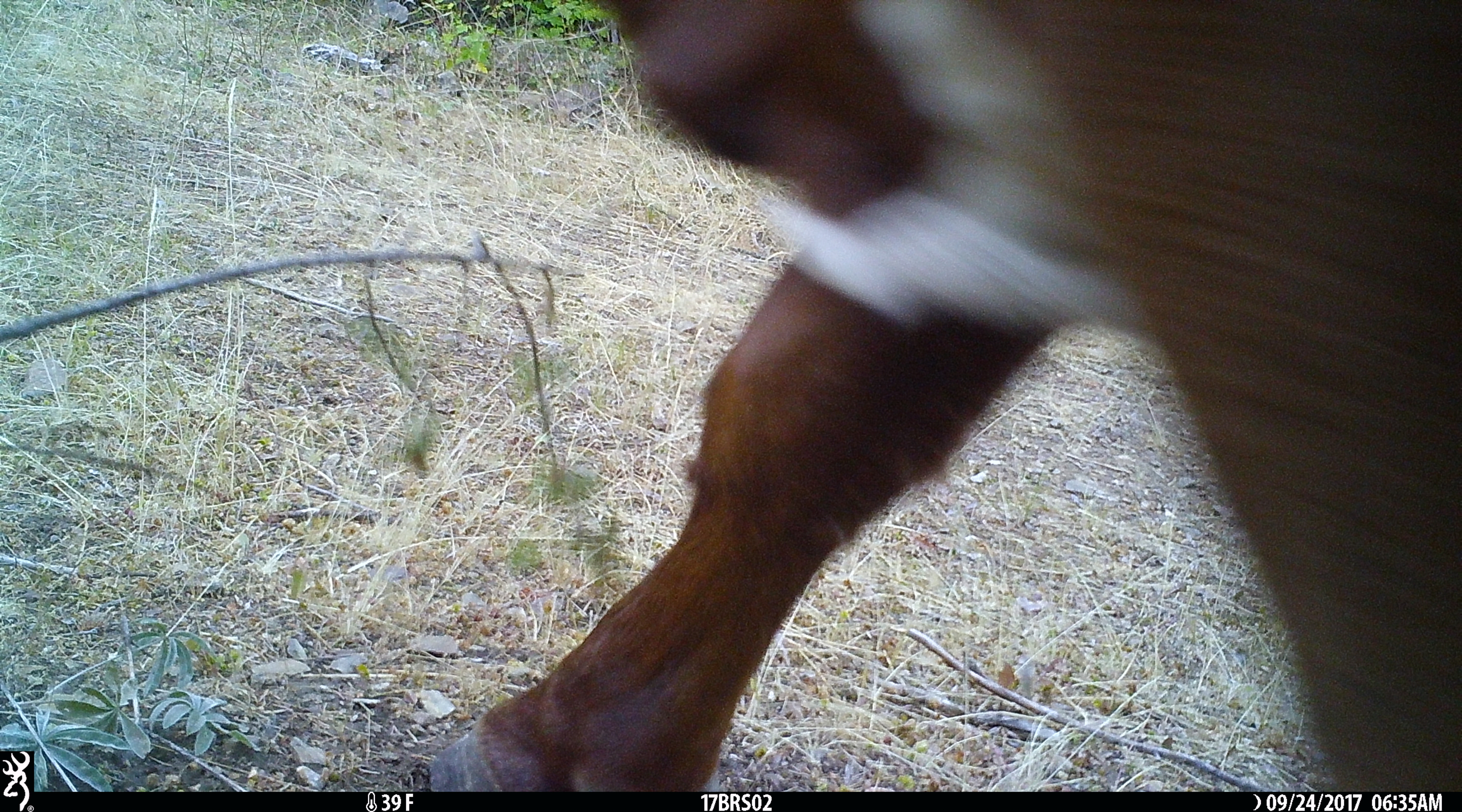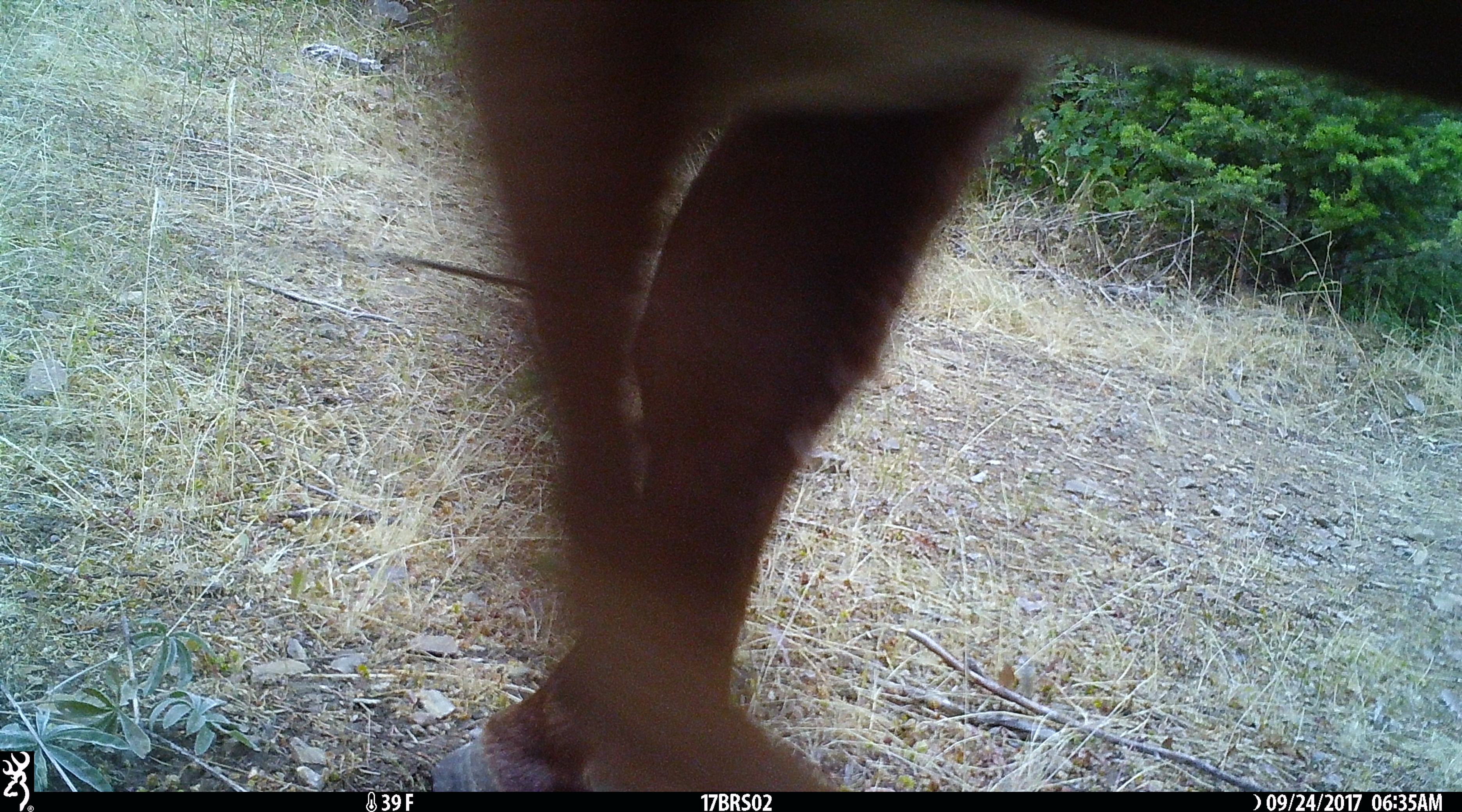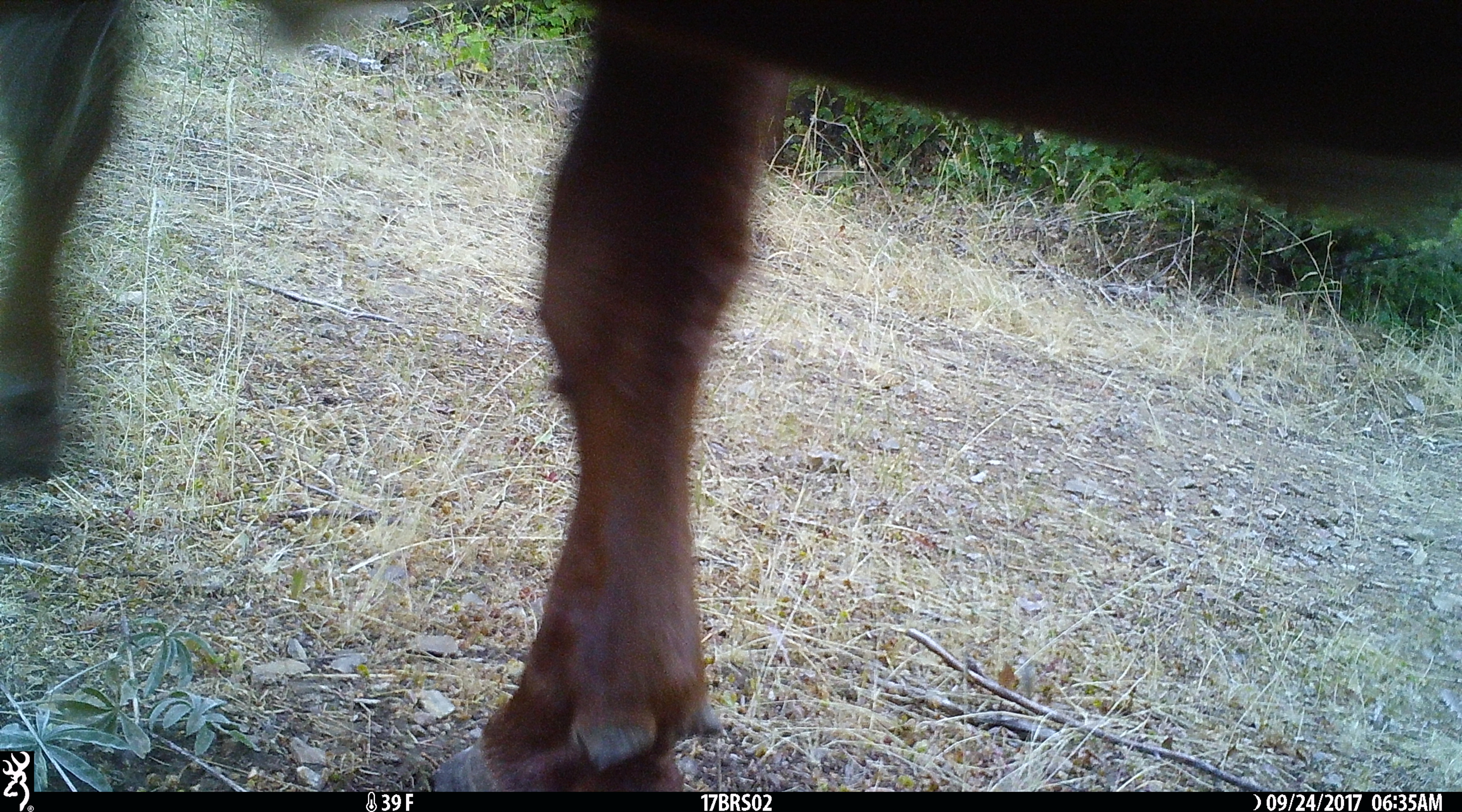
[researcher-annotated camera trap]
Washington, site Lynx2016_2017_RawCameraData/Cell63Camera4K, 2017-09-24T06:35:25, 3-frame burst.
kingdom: Animalia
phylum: Chordata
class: Mammalia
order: Artiodactyla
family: Bovidae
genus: Bos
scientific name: Bos taurus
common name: domestic cattle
Domestic cattle (Bos taurus). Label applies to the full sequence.